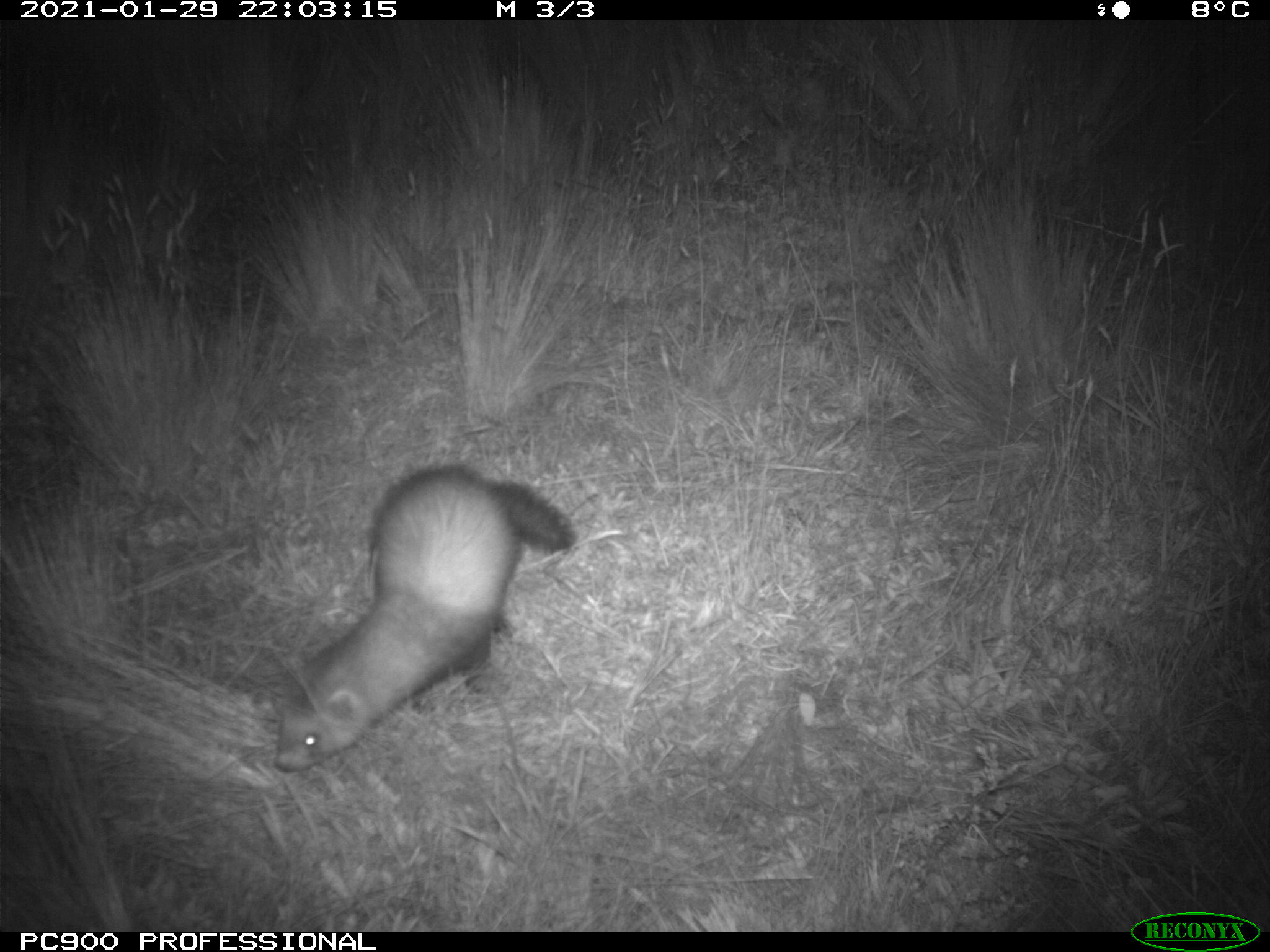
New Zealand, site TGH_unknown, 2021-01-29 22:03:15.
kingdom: Animalia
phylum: Chordata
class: Mammalia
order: Carnivora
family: Mustelidae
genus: Mustela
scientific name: Mustela furo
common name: ferret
Ferret (Mustela furo).